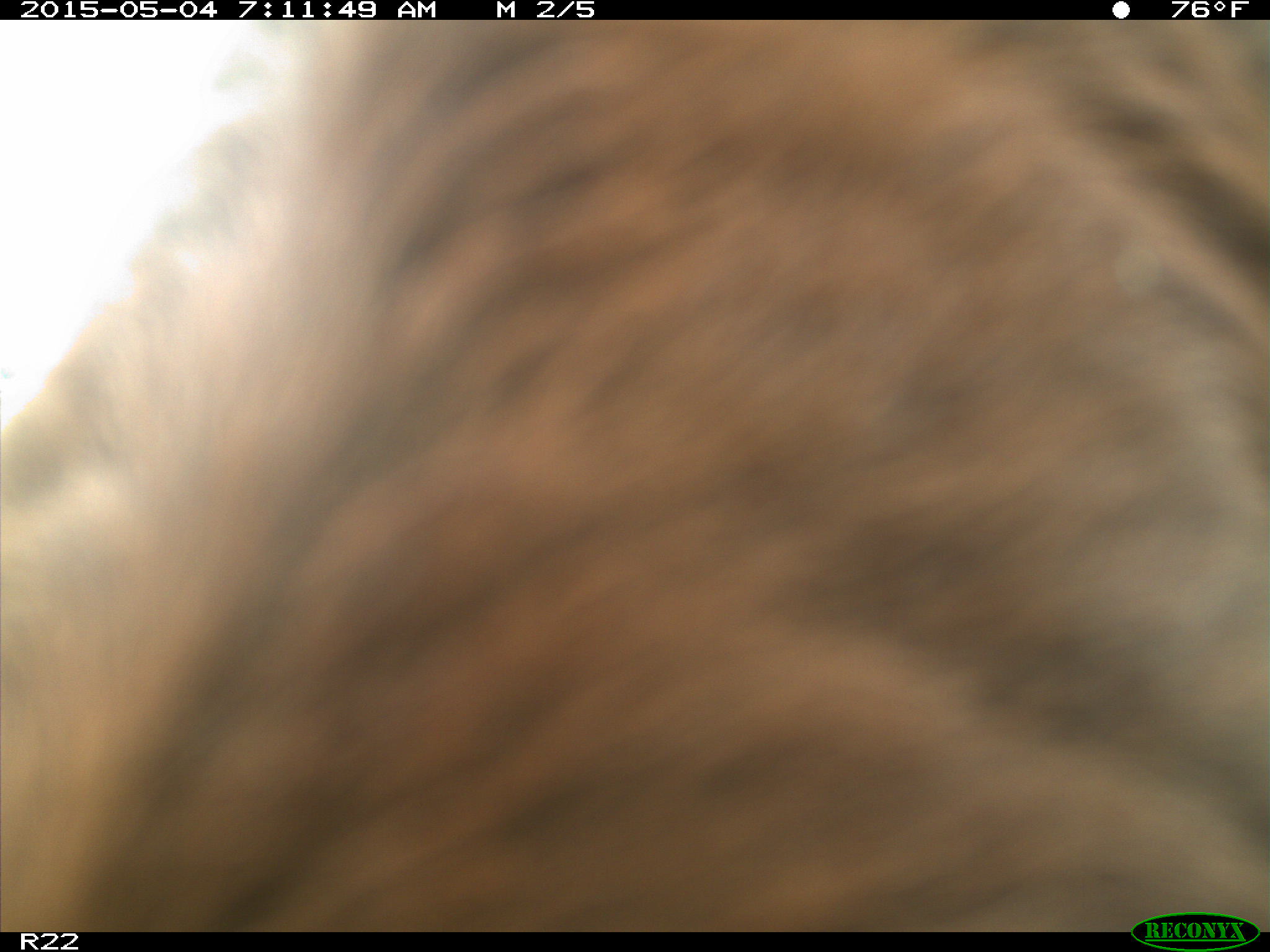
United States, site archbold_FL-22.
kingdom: Animalia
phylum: Chordata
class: Mammalia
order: Artiodactyla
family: Bovidae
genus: Bos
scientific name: Bos taurus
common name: domestic cow